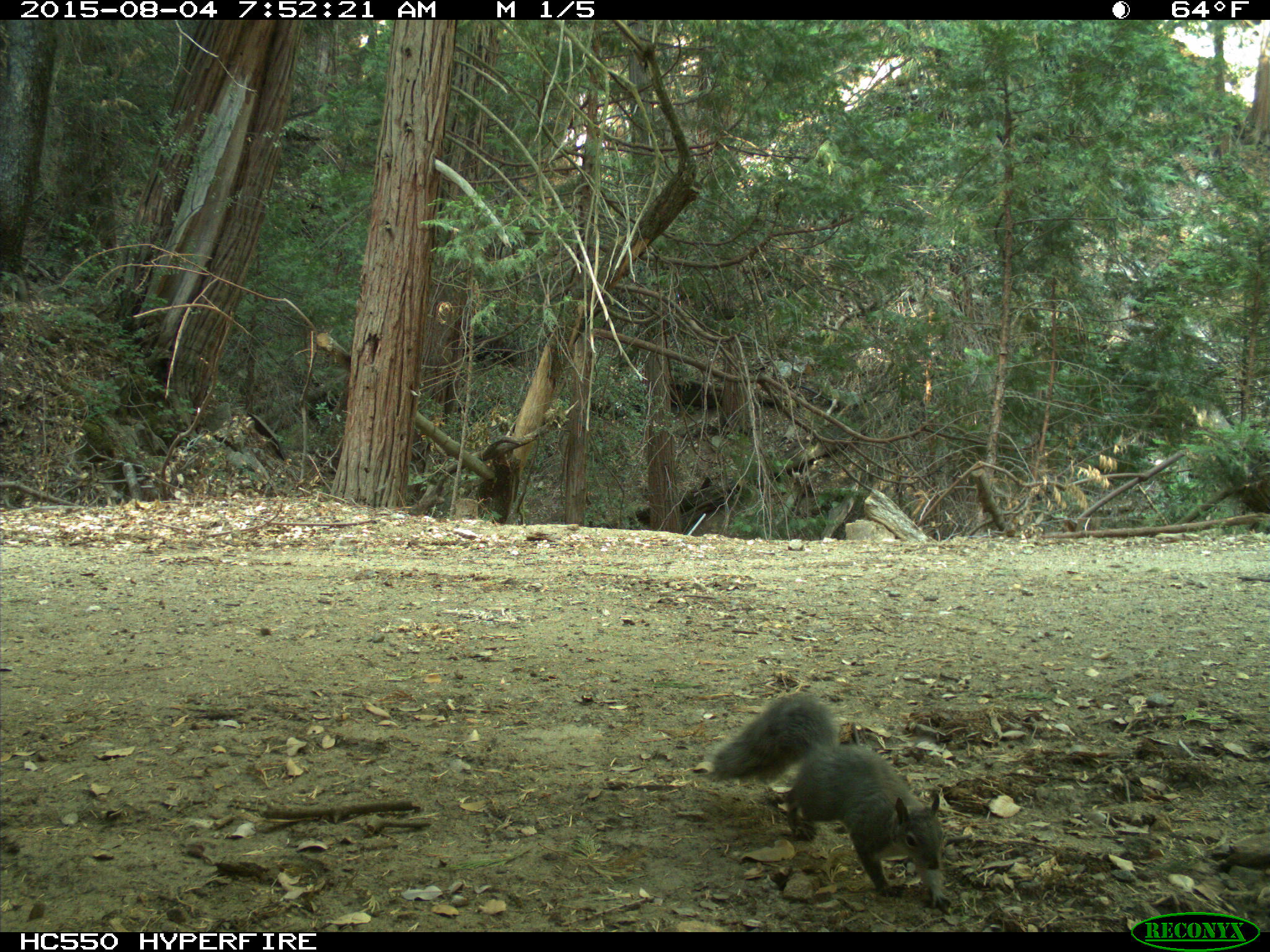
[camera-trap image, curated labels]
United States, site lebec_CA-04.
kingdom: Animalia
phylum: Chordata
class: Mammalia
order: Rodentia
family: Sciuridae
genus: Sciurus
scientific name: Sciurus carolinensis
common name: eastern gray squirrel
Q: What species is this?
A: Sciurus carolinensis (eastern gray squirrel).